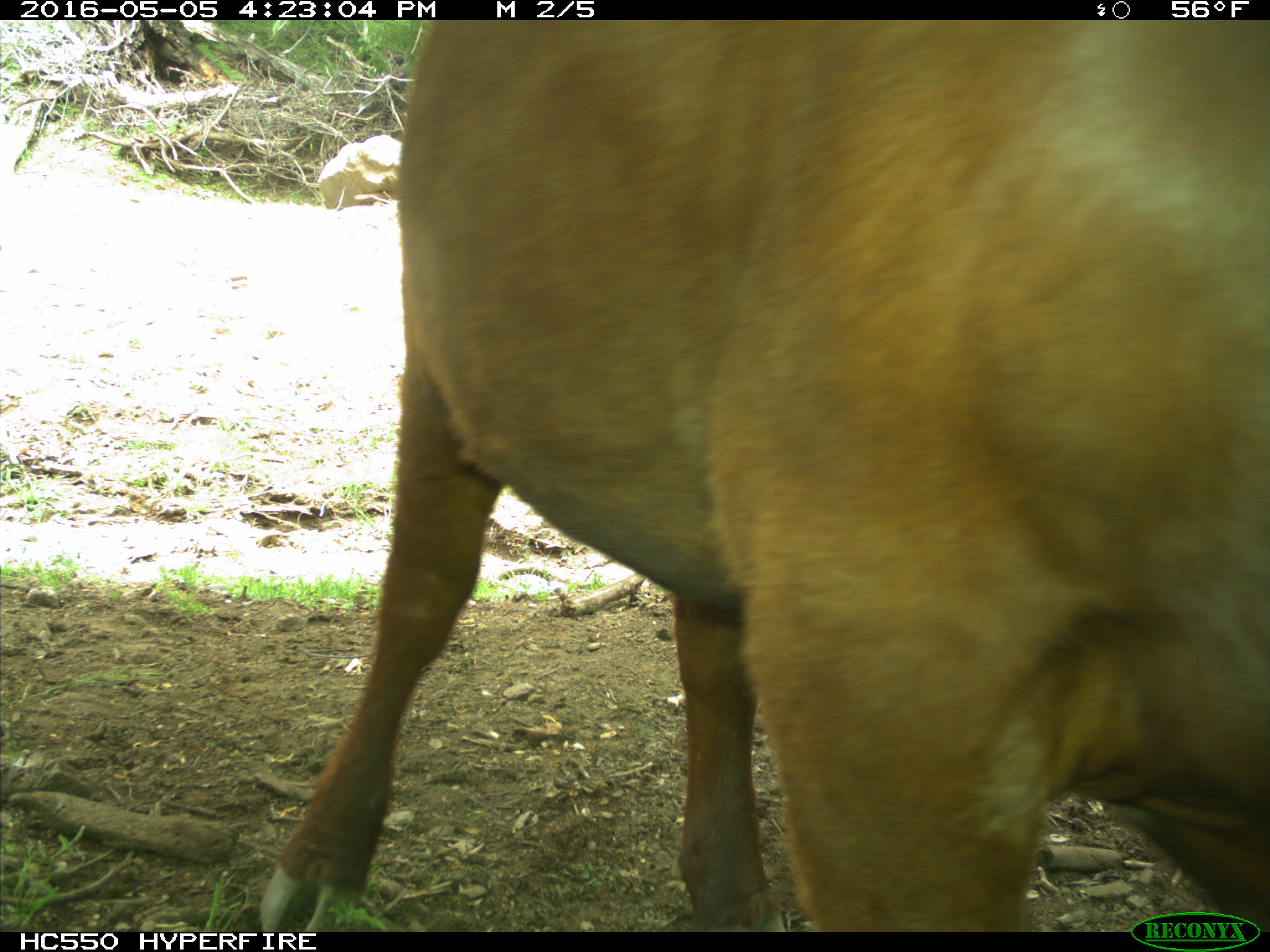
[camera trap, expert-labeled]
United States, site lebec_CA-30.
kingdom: Animalia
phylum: Chordata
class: Mammalia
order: Artiodactyla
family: Bovidae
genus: Bos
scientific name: Bos taurus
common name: domestic cow